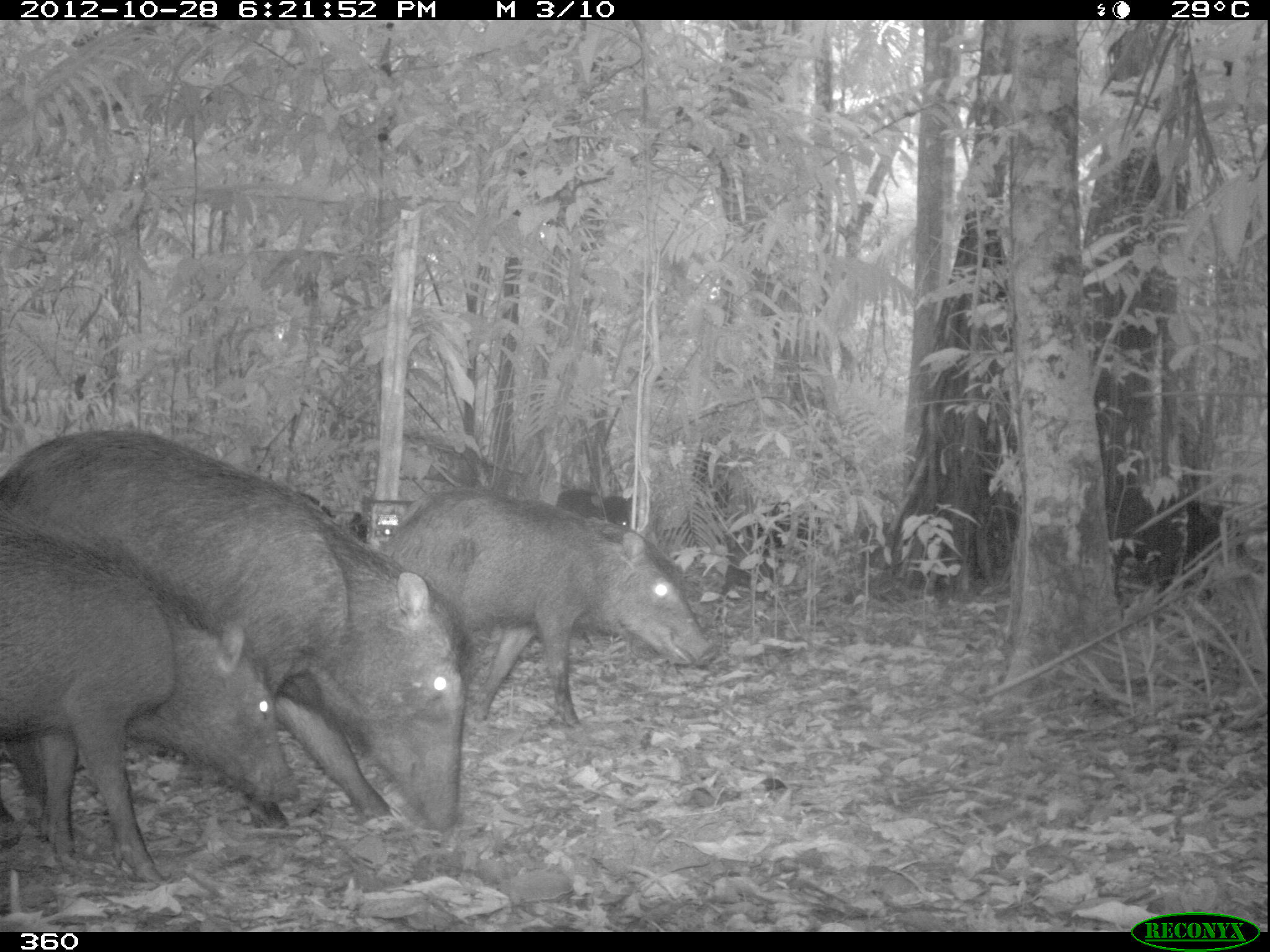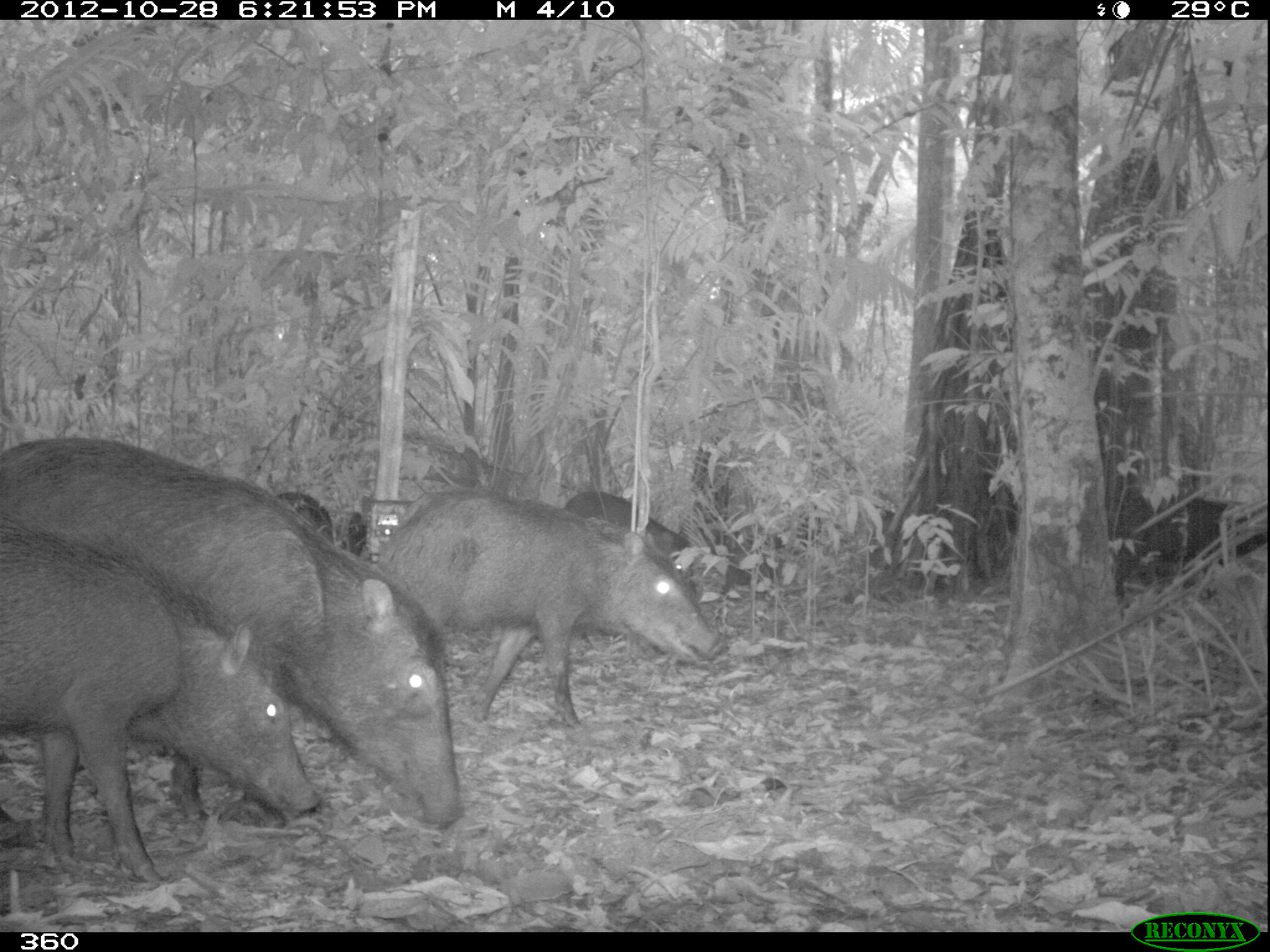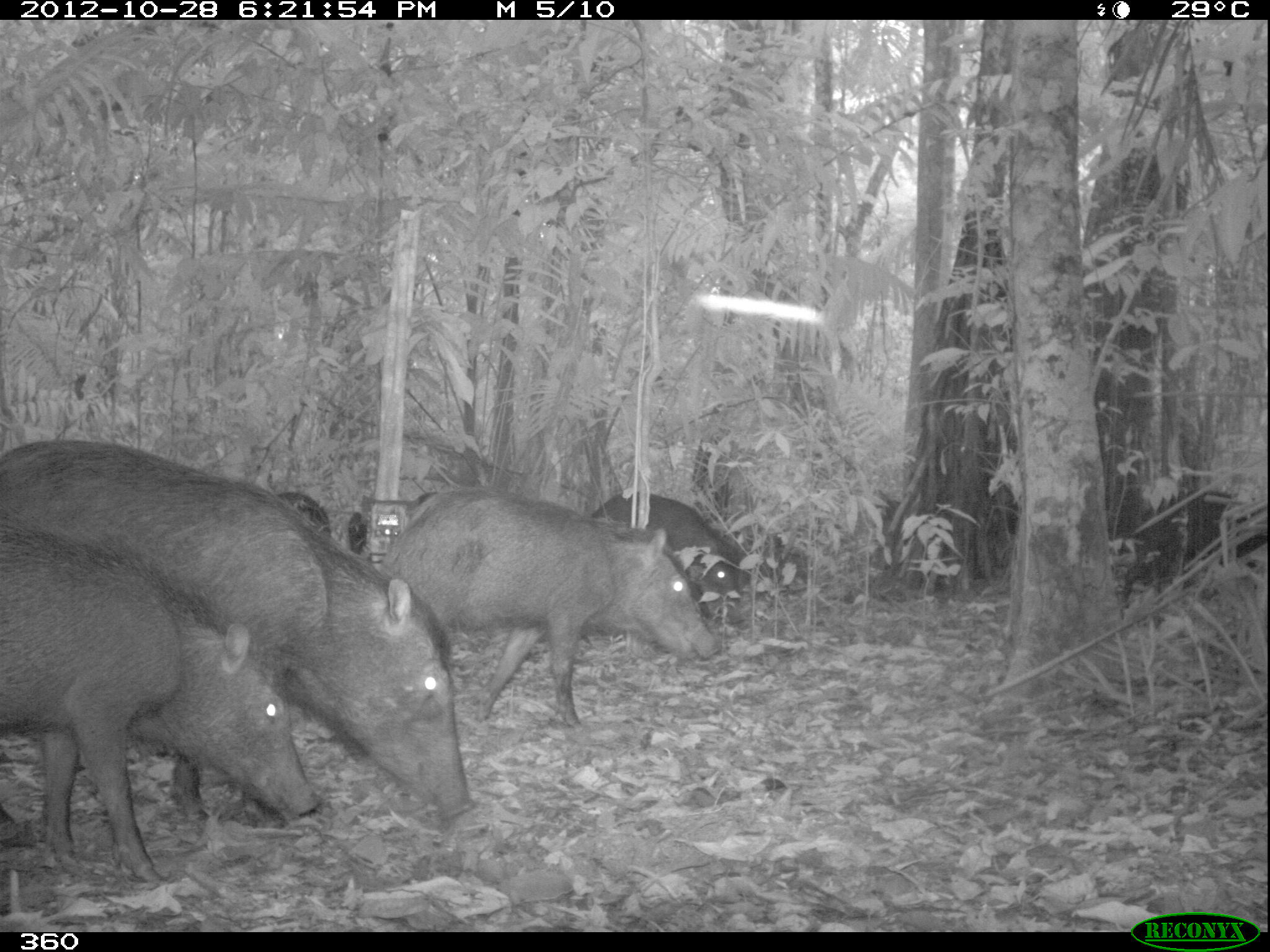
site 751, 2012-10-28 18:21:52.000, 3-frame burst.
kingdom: Animalia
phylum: Chordata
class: Mammalia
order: Artiodactyla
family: Tayassuidae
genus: Tayassu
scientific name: Tayassu pecari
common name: white-lipped peccary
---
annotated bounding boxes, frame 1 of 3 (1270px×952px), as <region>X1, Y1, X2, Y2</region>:
tayassu pecari: <region>0, 428, 462, 855</region>; <region>0, 522, 296, 883</region>; <region>372, 486, 714, 729</region>; <region>554, 487, 637, 532</region>